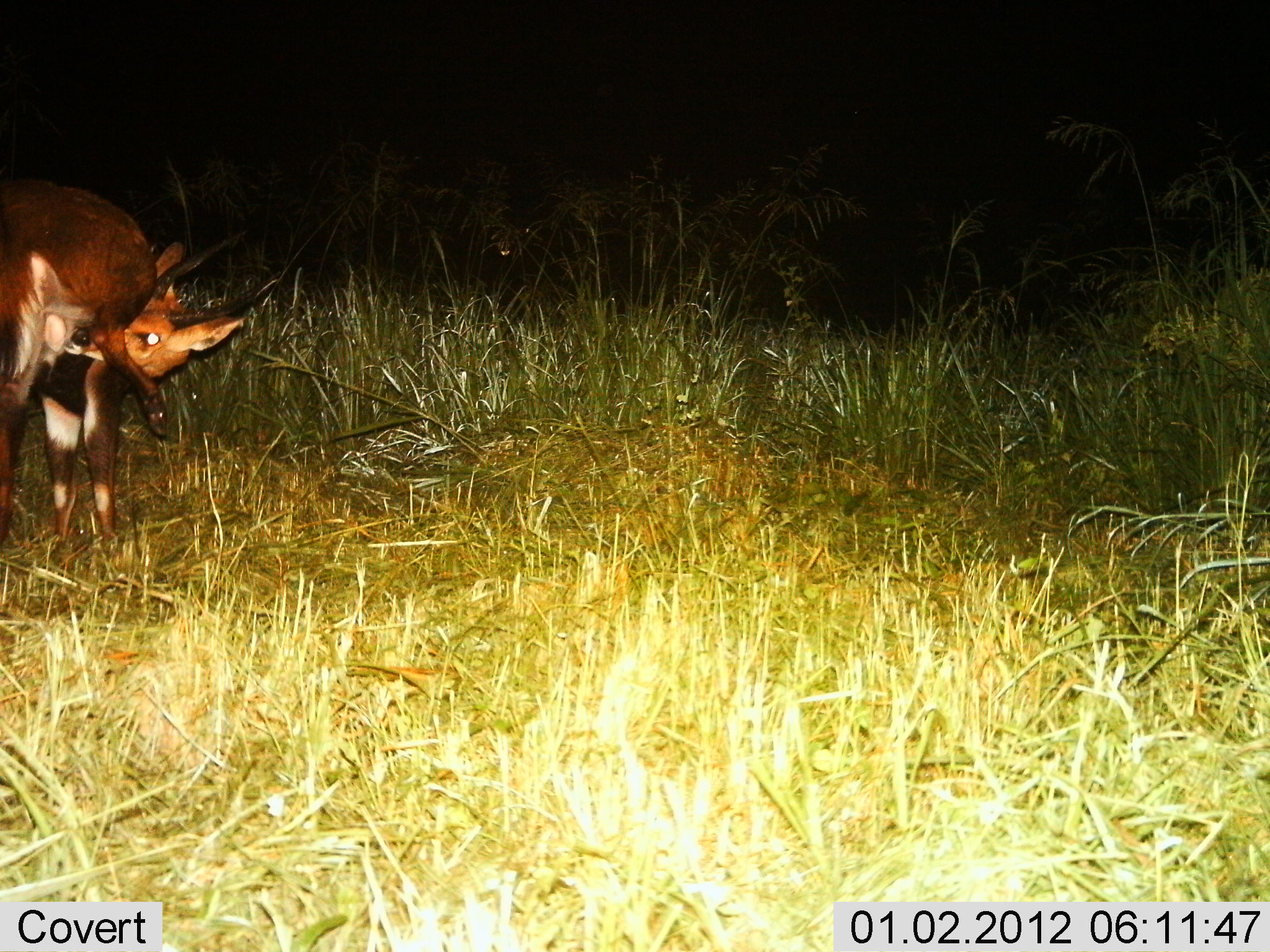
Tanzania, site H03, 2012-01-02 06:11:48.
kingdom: Animalia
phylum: Chordata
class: Mammalia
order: Artiodactyla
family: Bovidae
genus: Tragelaphus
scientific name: Tragelaphus scriptus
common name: bushbuck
Bushbuck (Tragelaphus scriptus), count 1. Behavior (volunteer vote fractions): standing 88%, resting 0%, moving 6%, interacting 18%. Young present (vote fraction): 0%. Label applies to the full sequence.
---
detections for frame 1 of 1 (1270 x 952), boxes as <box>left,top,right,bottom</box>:
animal: <box>0,173,292,568</box>